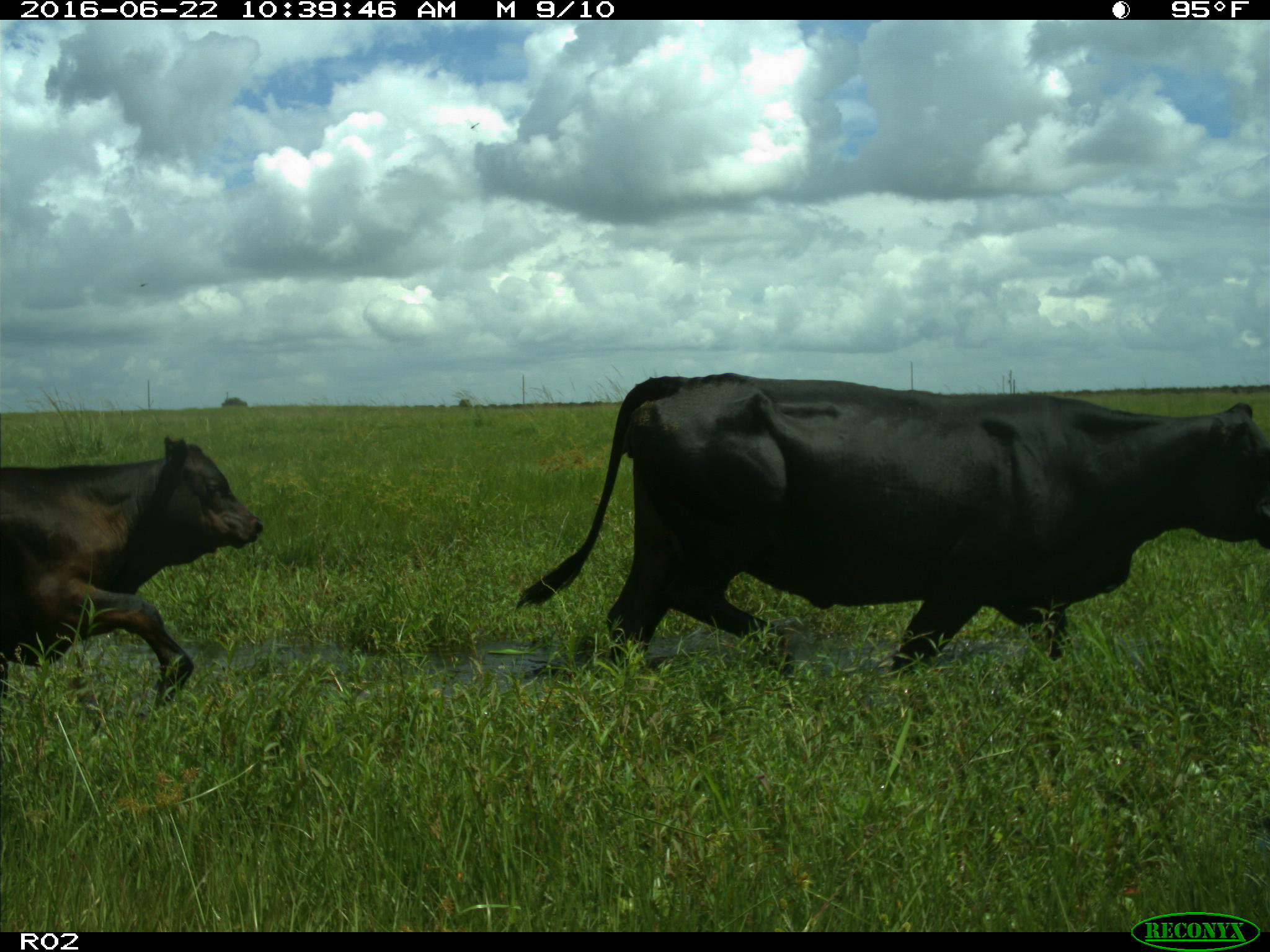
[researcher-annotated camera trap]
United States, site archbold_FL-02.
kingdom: Animalia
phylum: Chordata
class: Mammalia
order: Artiodactyla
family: Bovidae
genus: Bos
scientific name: Bos taurus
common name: domestic cow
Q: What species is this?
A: Bos taurus (domestic cow).